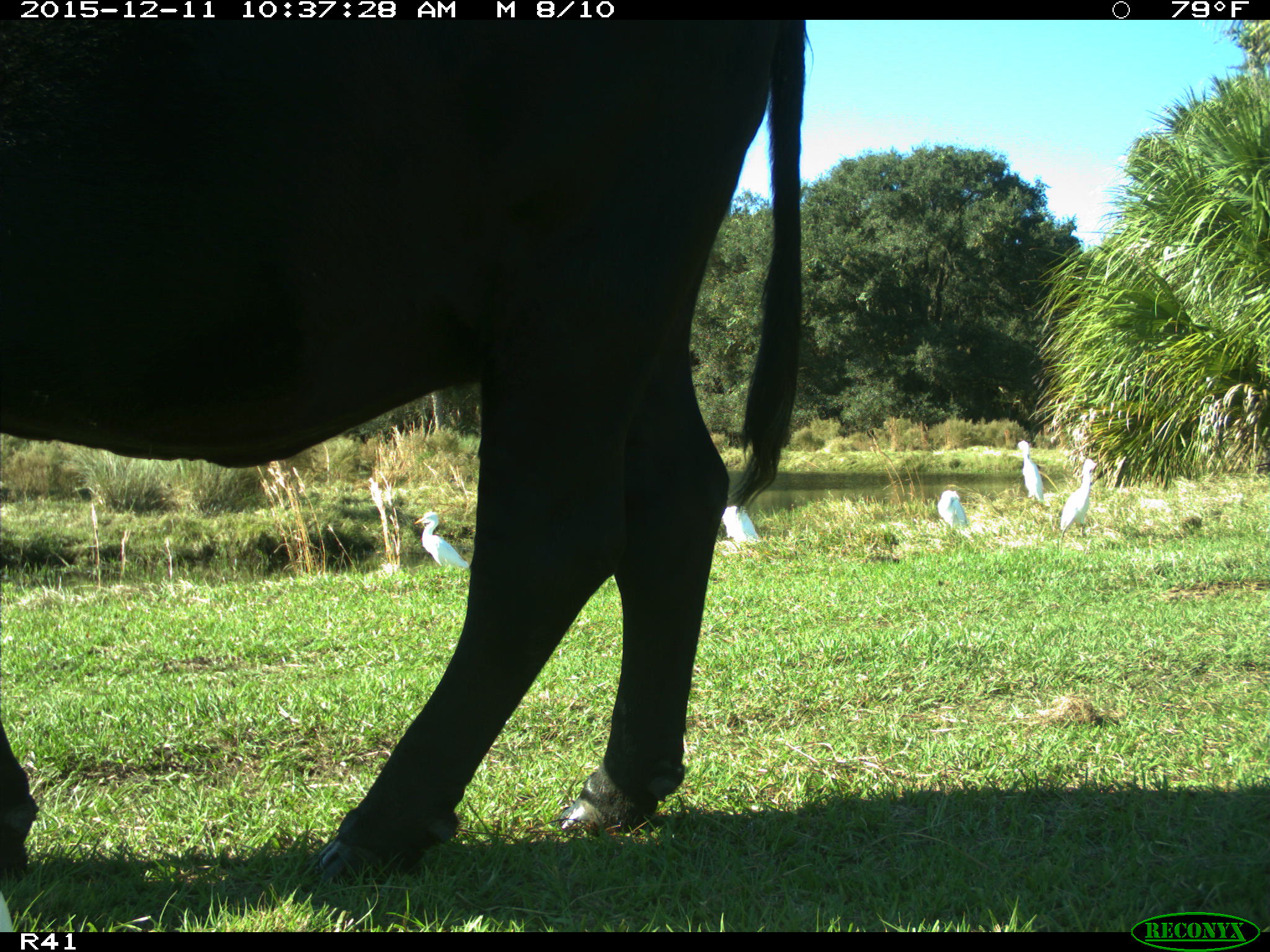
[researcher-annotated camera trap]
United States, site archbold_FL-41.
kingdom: Animalia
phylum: Chordata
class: Mammalia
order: Artiodactyla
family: Bovidae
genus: Bos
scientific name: Bos taurus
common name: domestic cow